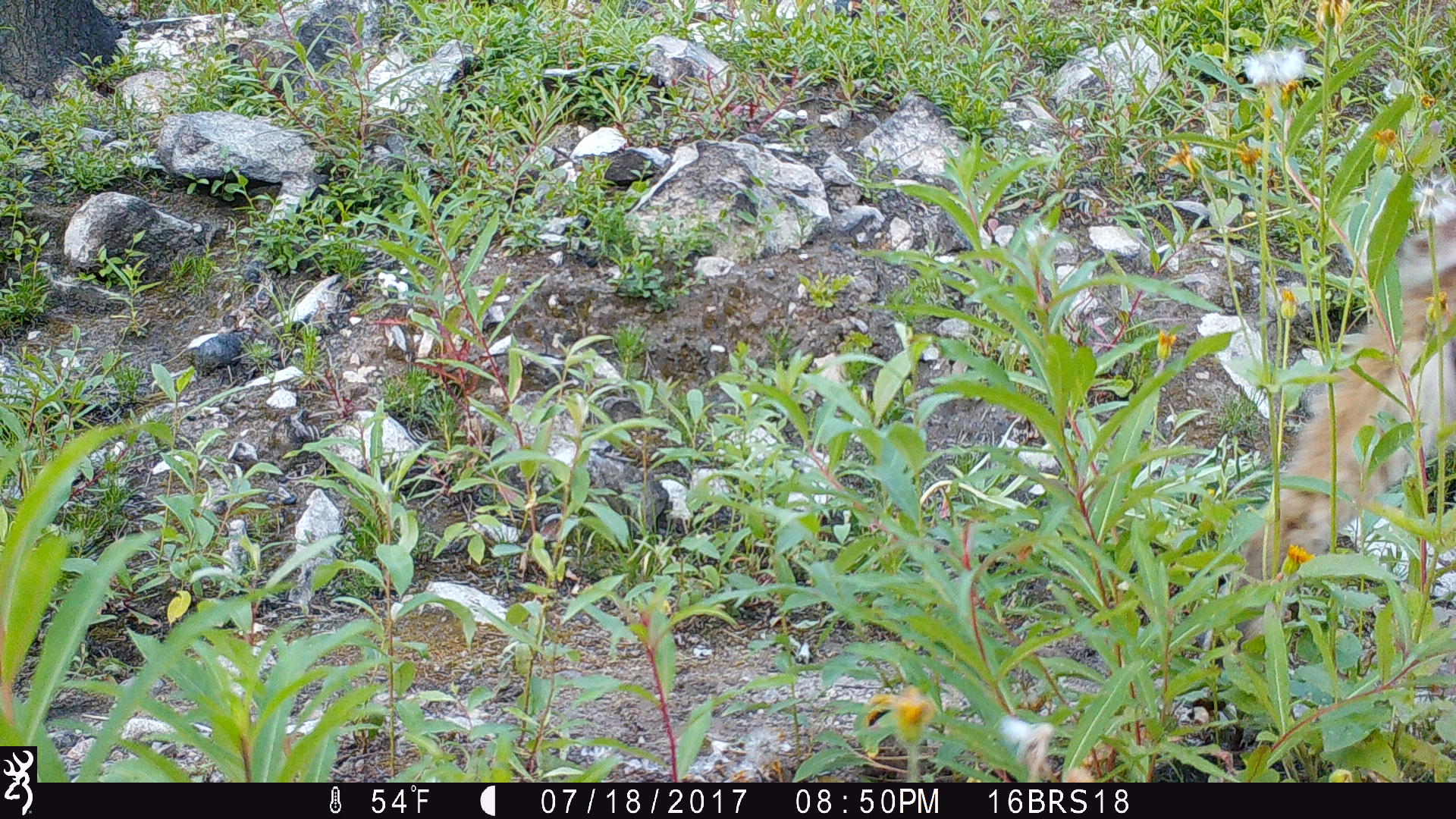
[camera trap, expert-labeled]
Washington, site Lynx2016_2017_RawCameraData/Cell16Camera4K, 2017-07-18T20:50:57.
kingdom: Animalia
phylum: Chordata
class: Mammalia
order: Carnivora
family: Felidae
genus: Lynx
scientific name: Lynx rufus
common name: bobcat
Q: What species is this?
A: Lynx rufus (bobcat).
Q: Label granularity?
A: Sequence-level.